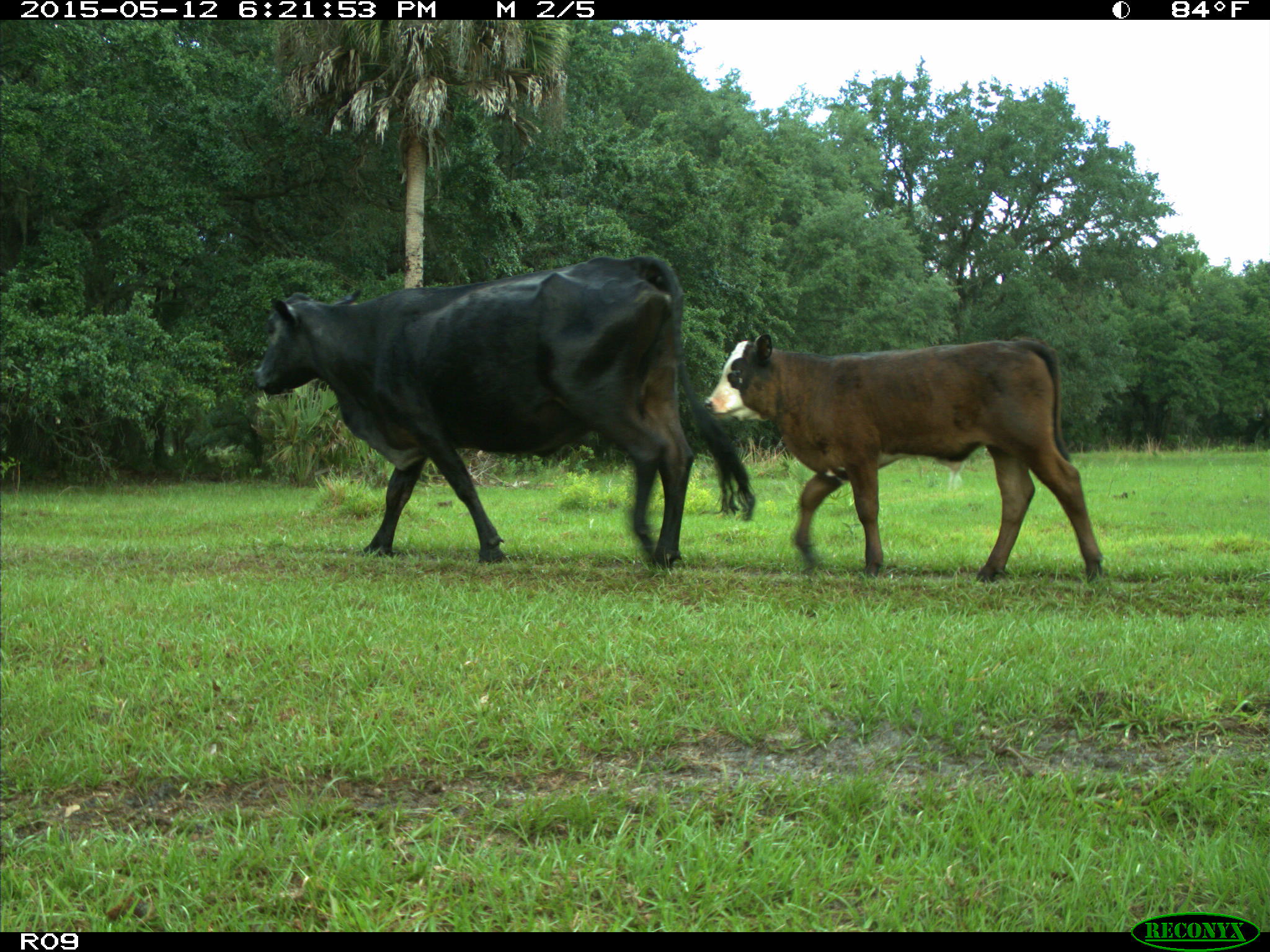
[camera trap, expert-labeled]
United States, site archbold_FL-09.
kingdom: Animalia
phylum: Chordata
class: Mammalia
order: Artiodactyla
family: Bovidae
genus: Bos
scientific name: Bos taurus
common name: domestic cow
Bos taurus (domestic cow).